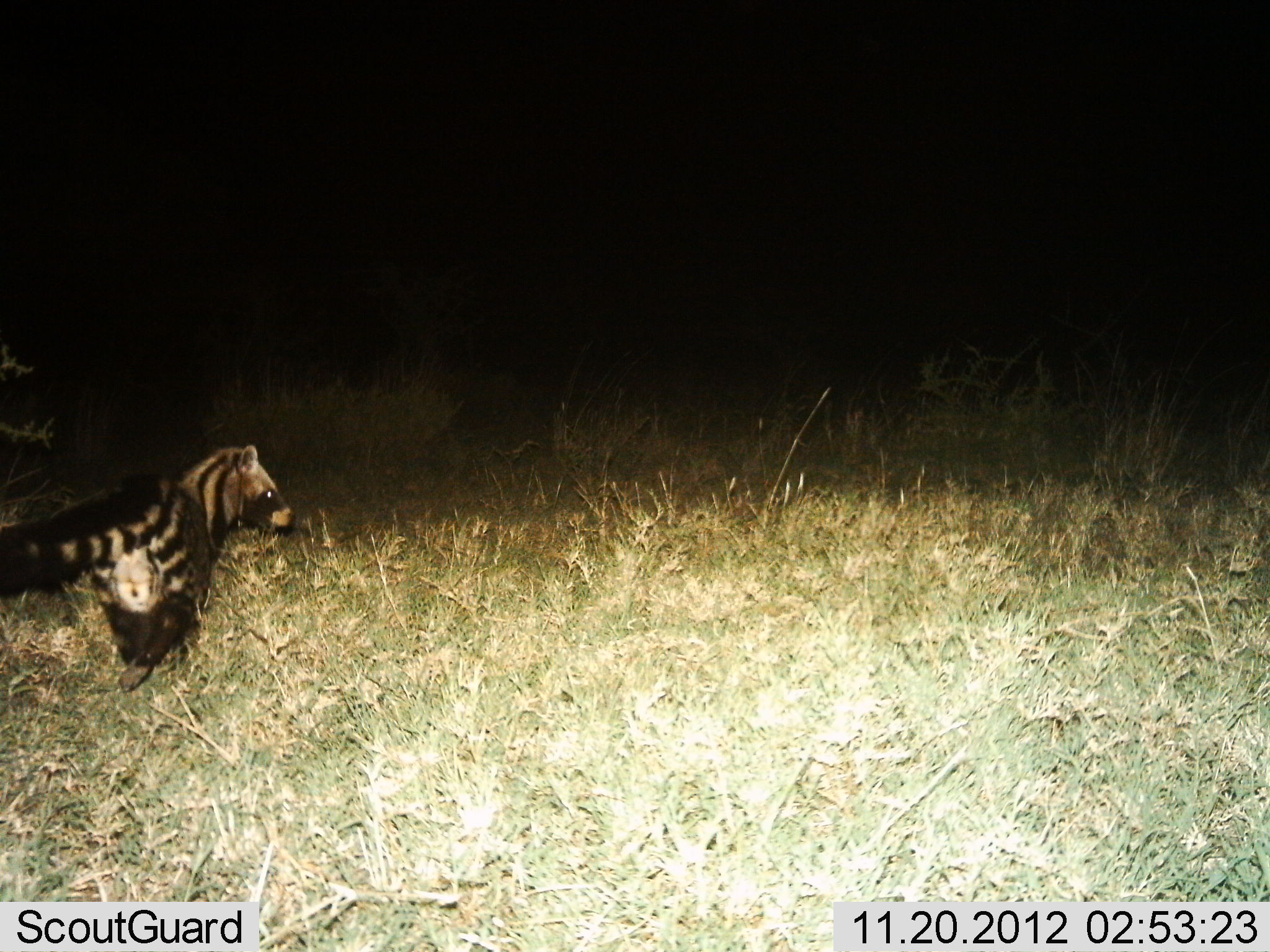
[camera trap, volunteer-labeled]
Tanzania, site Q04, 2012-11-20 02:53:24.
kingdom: Animalia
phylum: Chordata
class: Mammalia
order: Carnivora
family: Viverridae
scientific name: Viverridae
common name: civet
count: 1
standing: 30%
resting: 0%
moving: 70%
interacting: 0%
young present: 0%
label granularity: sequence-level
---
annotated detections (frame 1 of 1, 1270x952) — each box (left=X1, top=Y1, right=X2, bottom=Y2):
animal: (left=0, top=443, right=294, bottom=694)